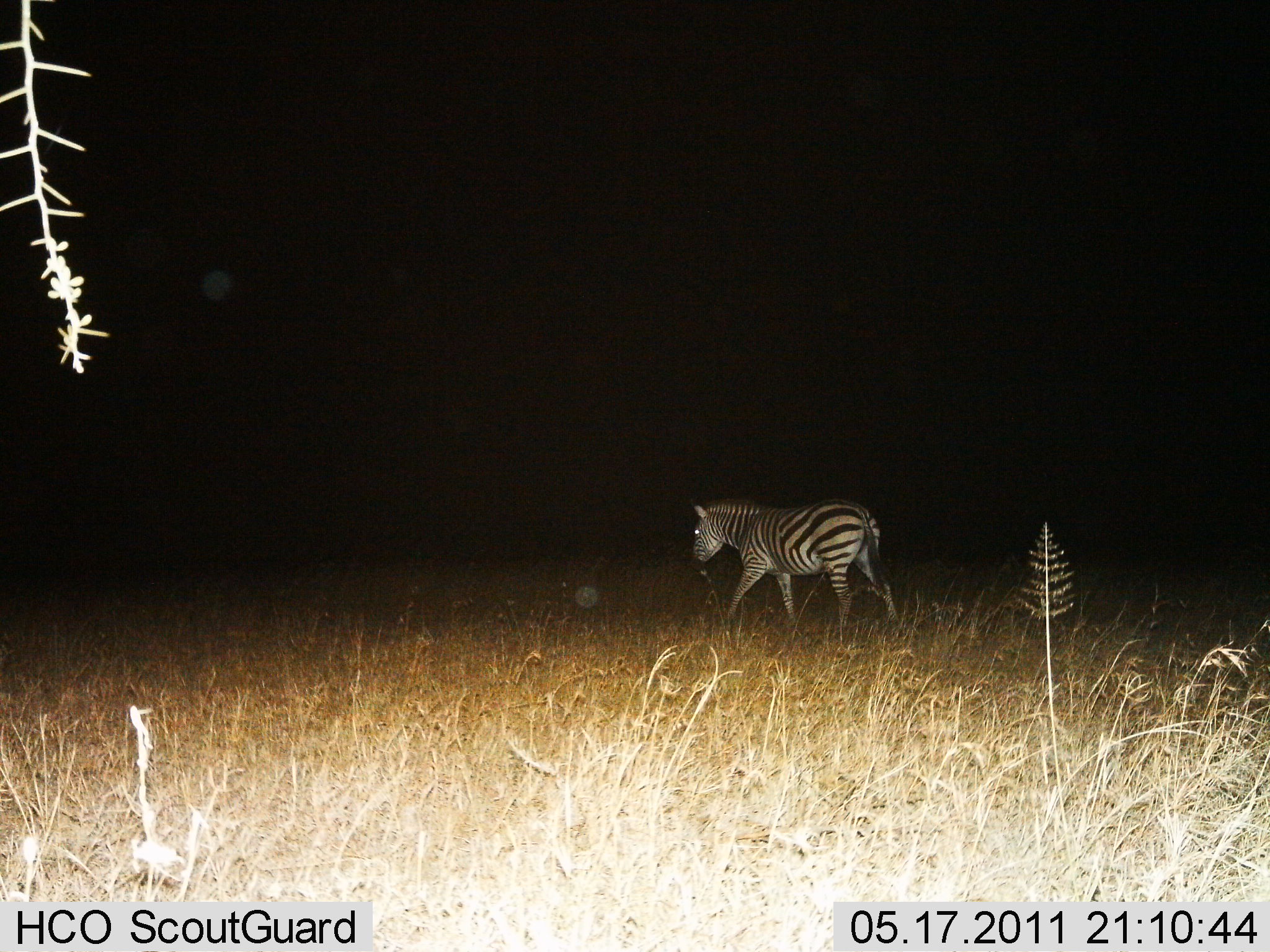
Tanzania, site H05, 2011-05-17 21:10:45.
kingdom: Animalia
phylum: Chordata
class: Mammalia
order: Perissodactyla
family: Equidae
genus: Equus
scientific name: Equus quagga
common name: plains zebra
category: zebra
Zebra (plains zebra) (Equus quagga), count 1. Behavior (volunteer vote fractions): standing 7%, resting 0%, moving 93%, interacting 0%. Young present (vote fraction): 0%. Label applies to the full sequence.